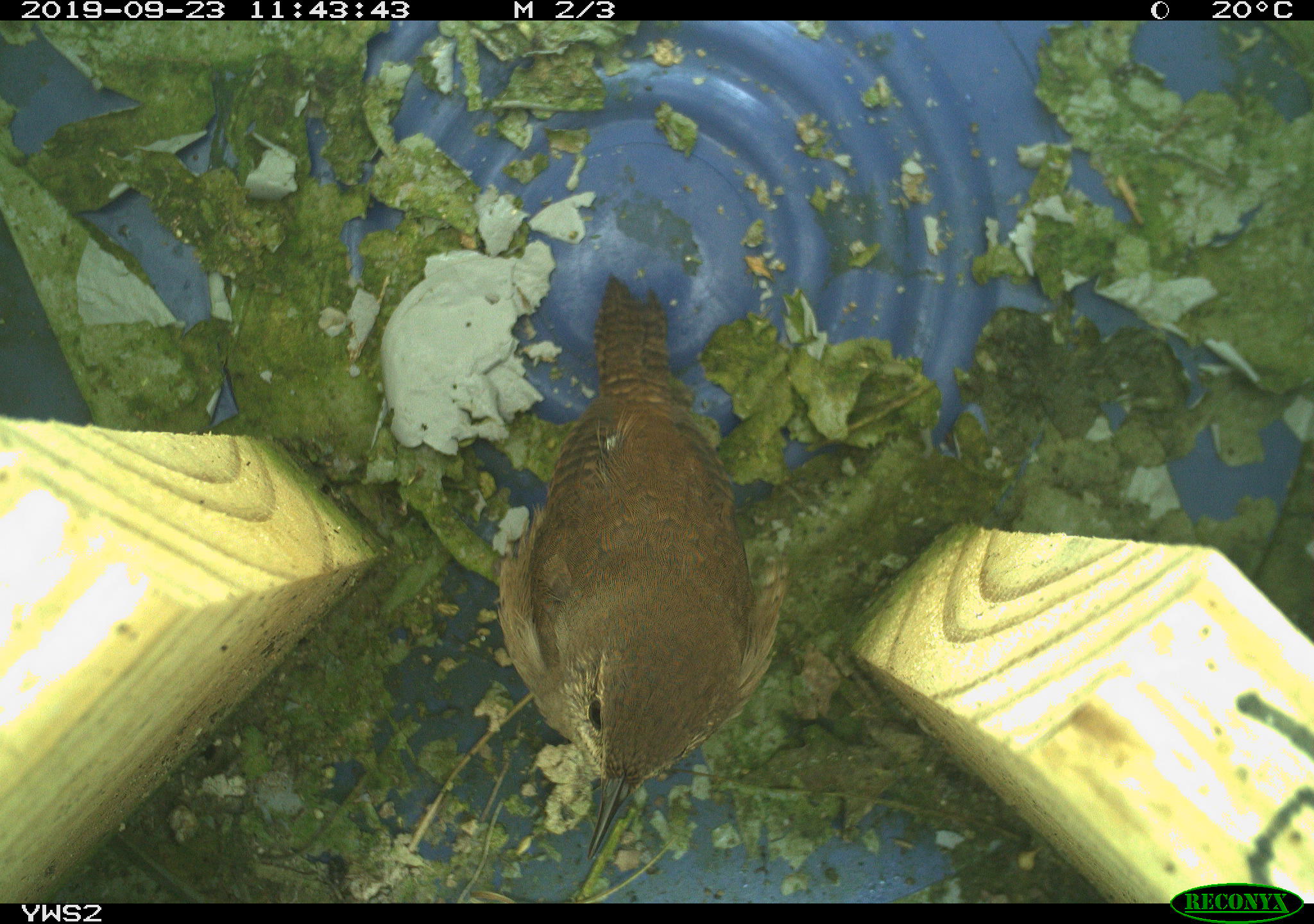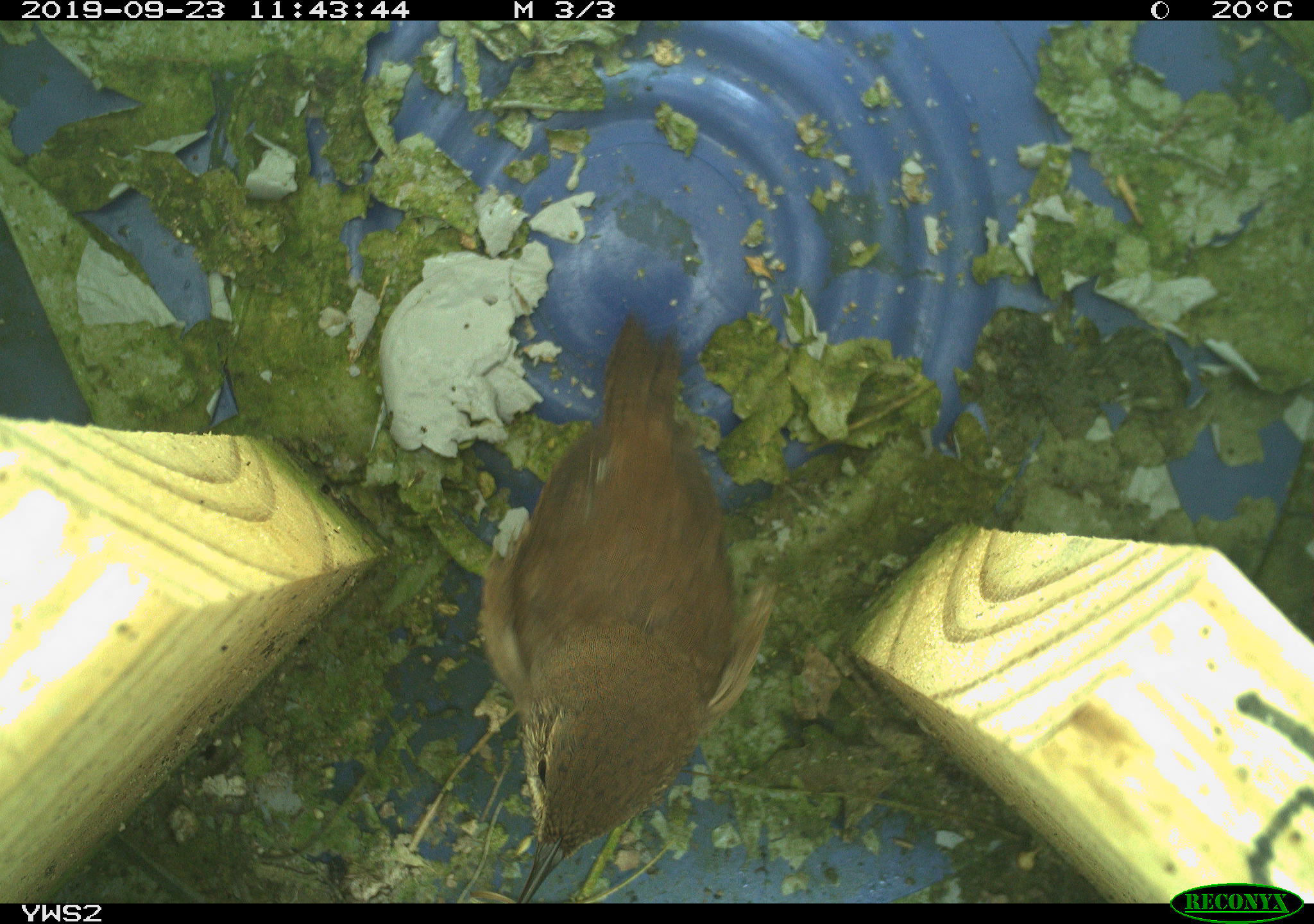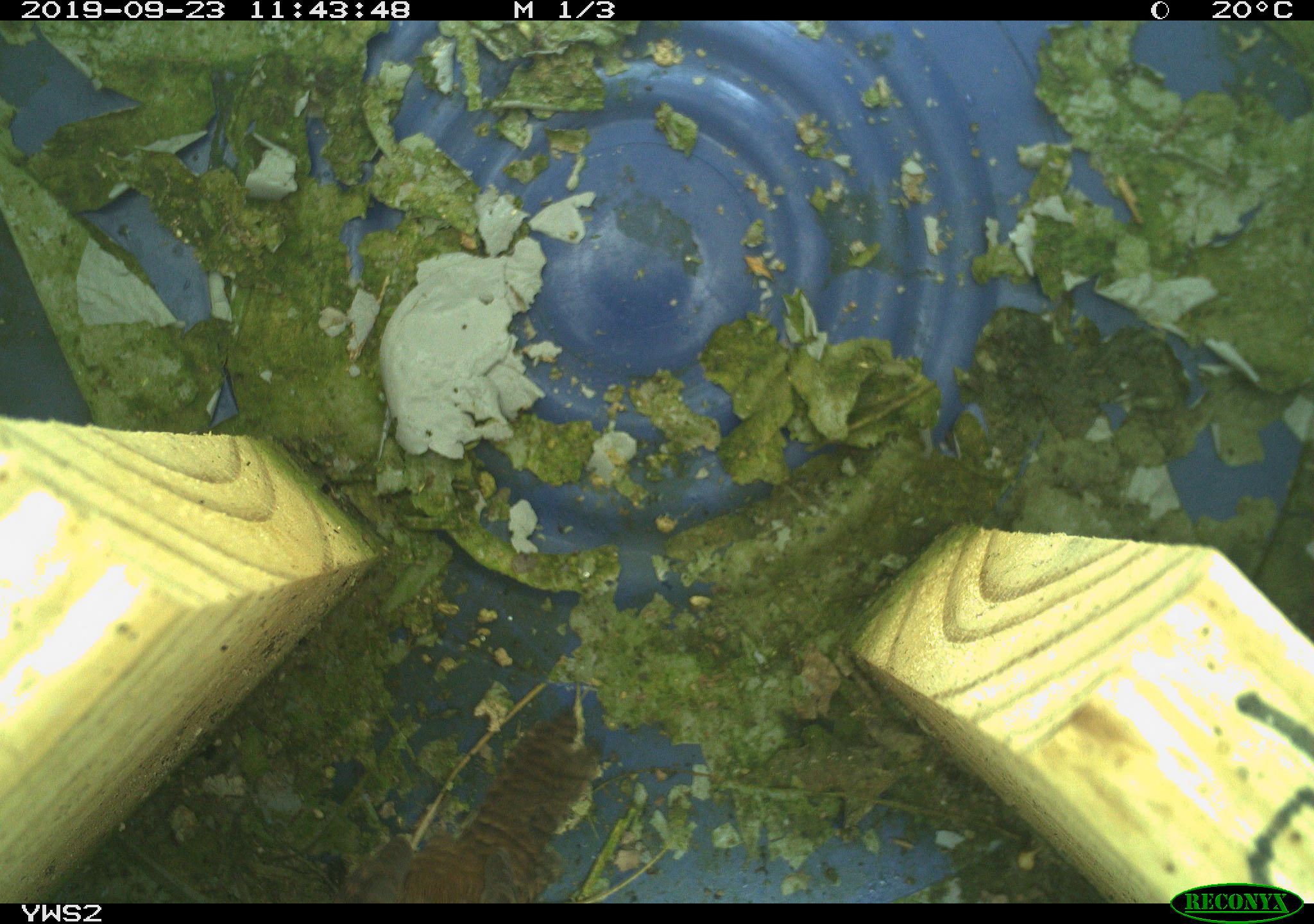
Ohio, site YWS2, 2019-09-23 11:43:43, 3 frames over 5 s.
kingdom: Animalia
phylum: Chordata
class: Aves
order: Passeriformes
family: Troglodytidae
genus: Troglodytes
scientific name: Troglodytes aedon aedon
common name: northern house wren